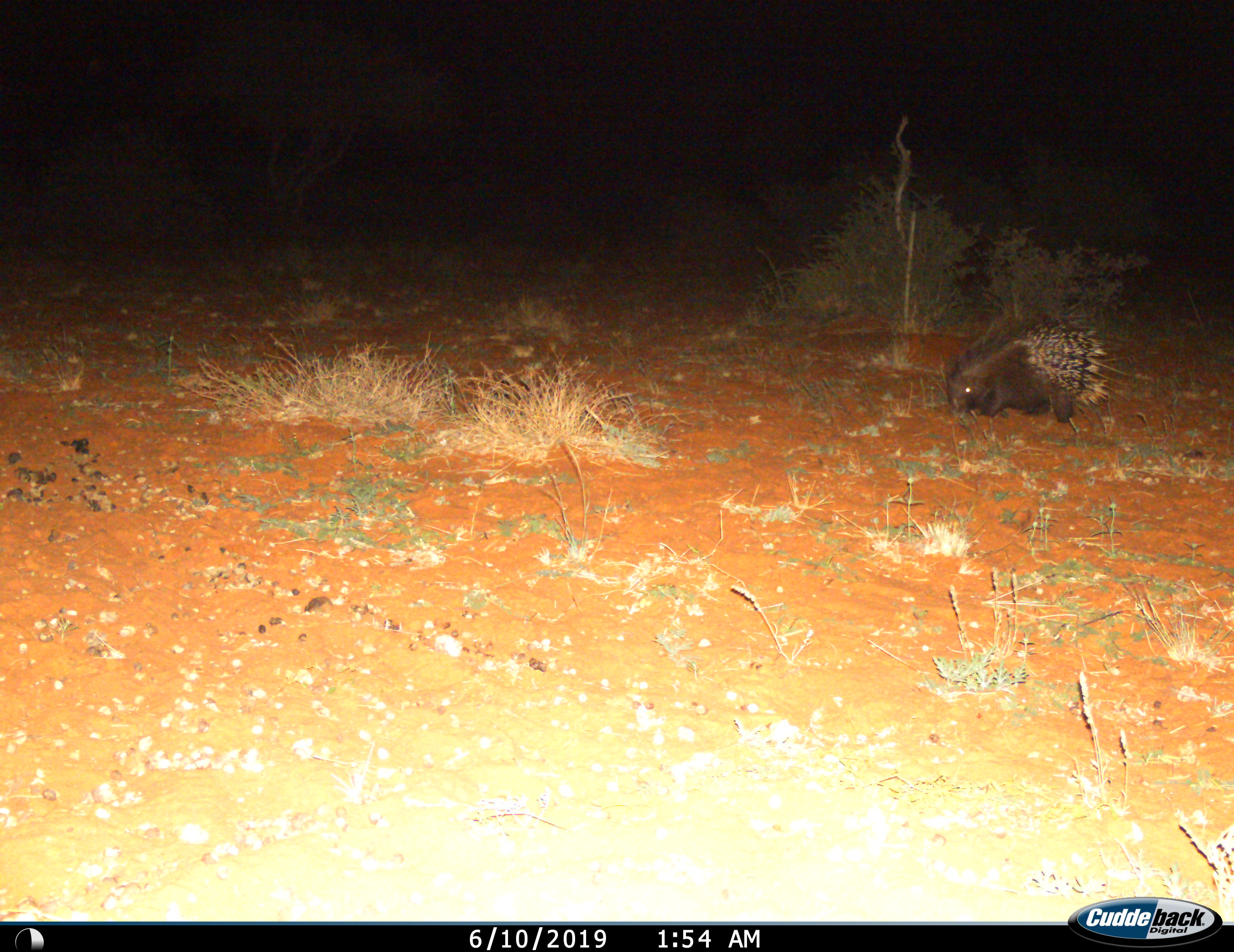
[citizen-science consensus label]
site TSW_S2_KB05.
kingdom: Animalia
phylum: Chordata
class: Mammalia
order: Rodentia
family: Hystricidae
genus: Hystrix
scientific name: Hystrix cristata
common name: crested porcupine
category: porcupine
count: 1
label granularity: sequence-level